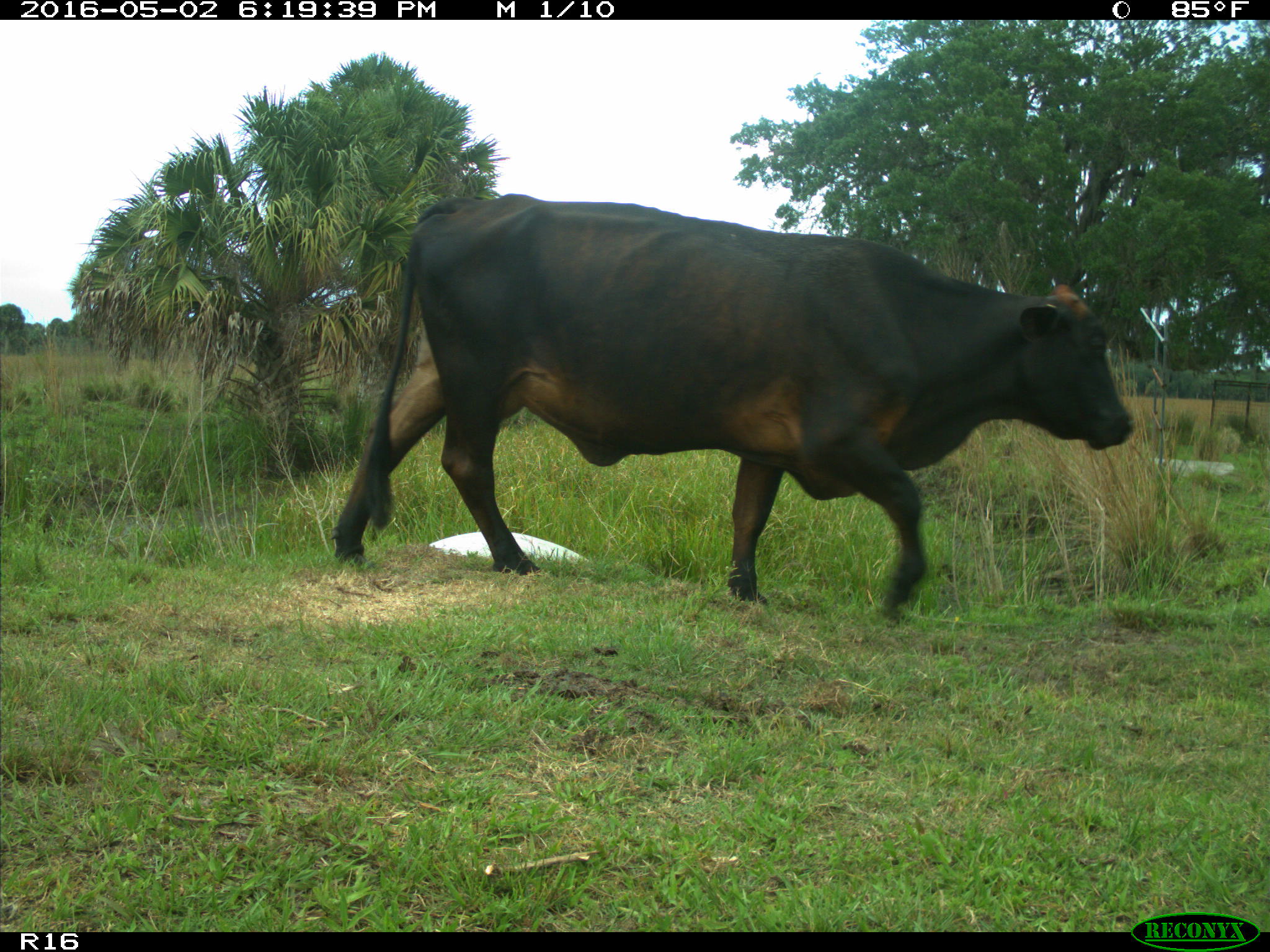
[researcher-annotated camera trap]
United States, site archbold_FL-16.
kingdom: Animalia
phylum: Chordata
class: Mammalia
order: Artiodactyla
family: Bovidae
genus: Bos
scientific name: Bos taurus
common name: domestic cow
Bos taurus (domestic cow).